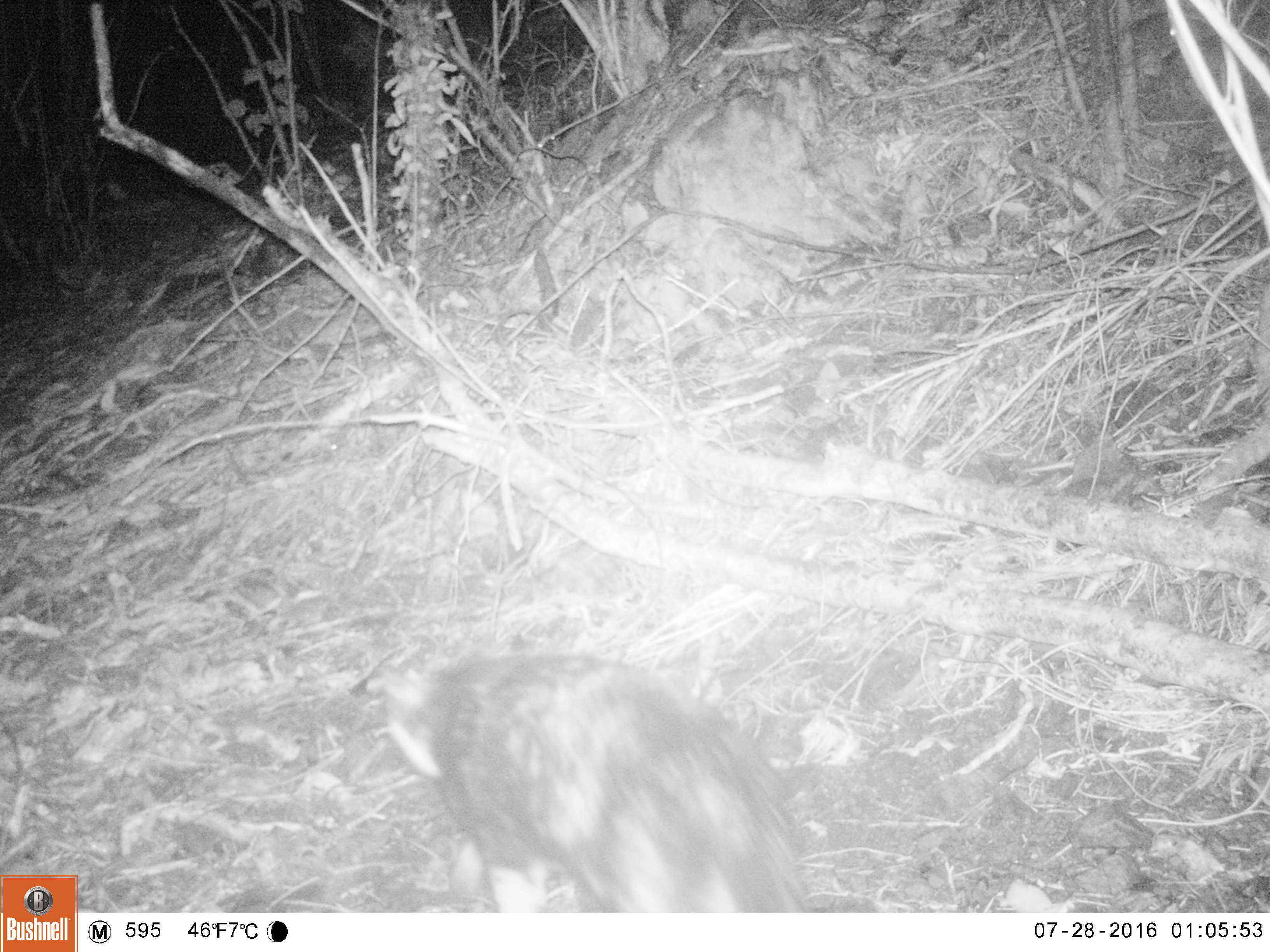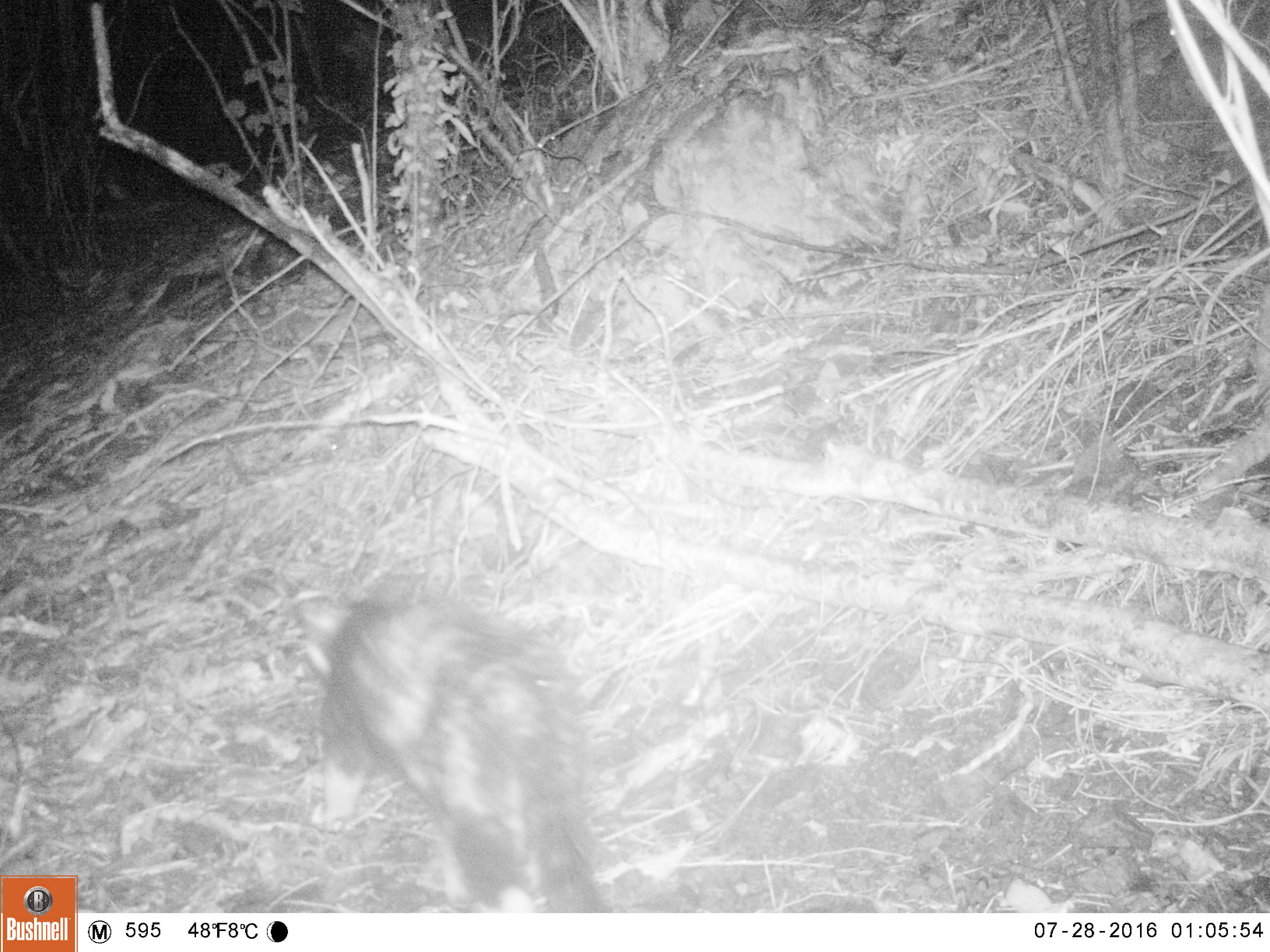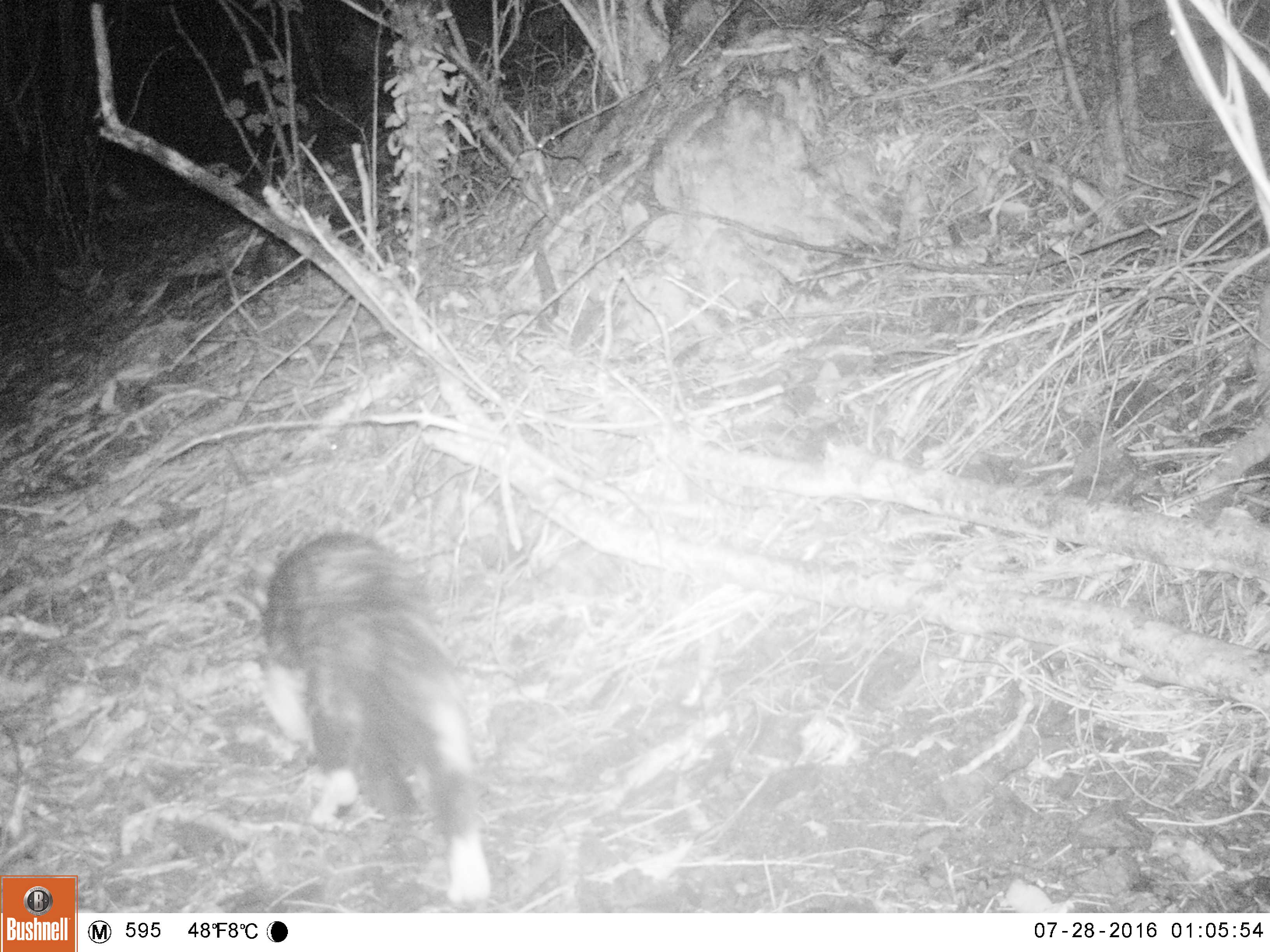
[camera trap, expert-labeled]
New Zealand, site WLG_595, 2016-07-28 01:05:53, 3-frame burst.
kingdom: Animalia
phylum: Chordata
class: Mammalia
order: Carnivora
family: Felidae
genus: Felis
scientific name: Felis catus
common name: domestic cat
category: cat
Cat (domestic cat) (Felis catus).